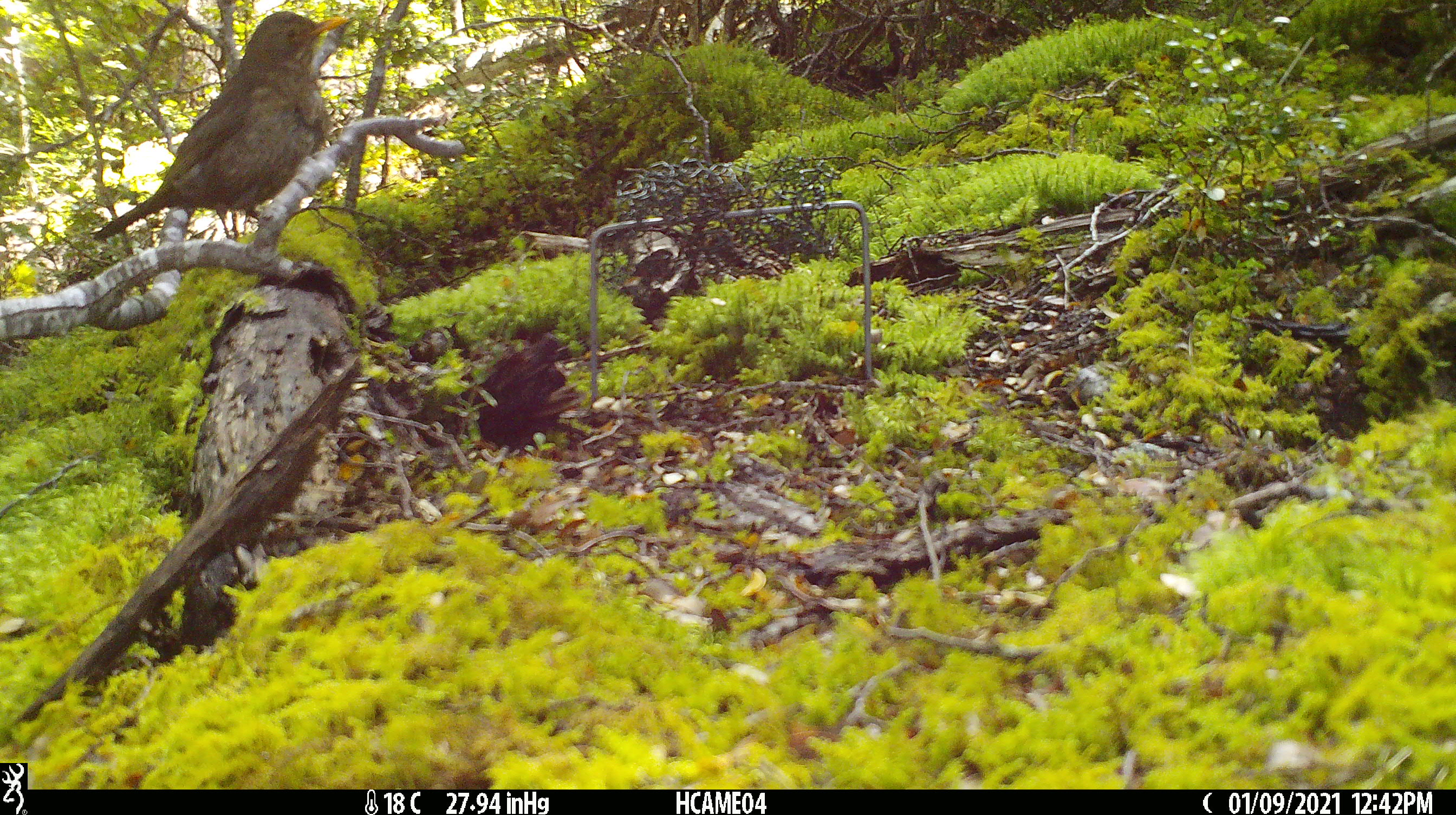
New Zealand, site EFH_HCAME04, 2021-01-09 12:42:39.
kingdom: Animalia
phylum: Chordata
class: Aves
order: Passeriformes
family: Turdidae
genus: Turdus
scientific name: Turdus merula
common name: eurasian blackbird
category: blackbird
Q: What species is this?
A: Blackbird (eurasian blackbird) (Turdus merula).